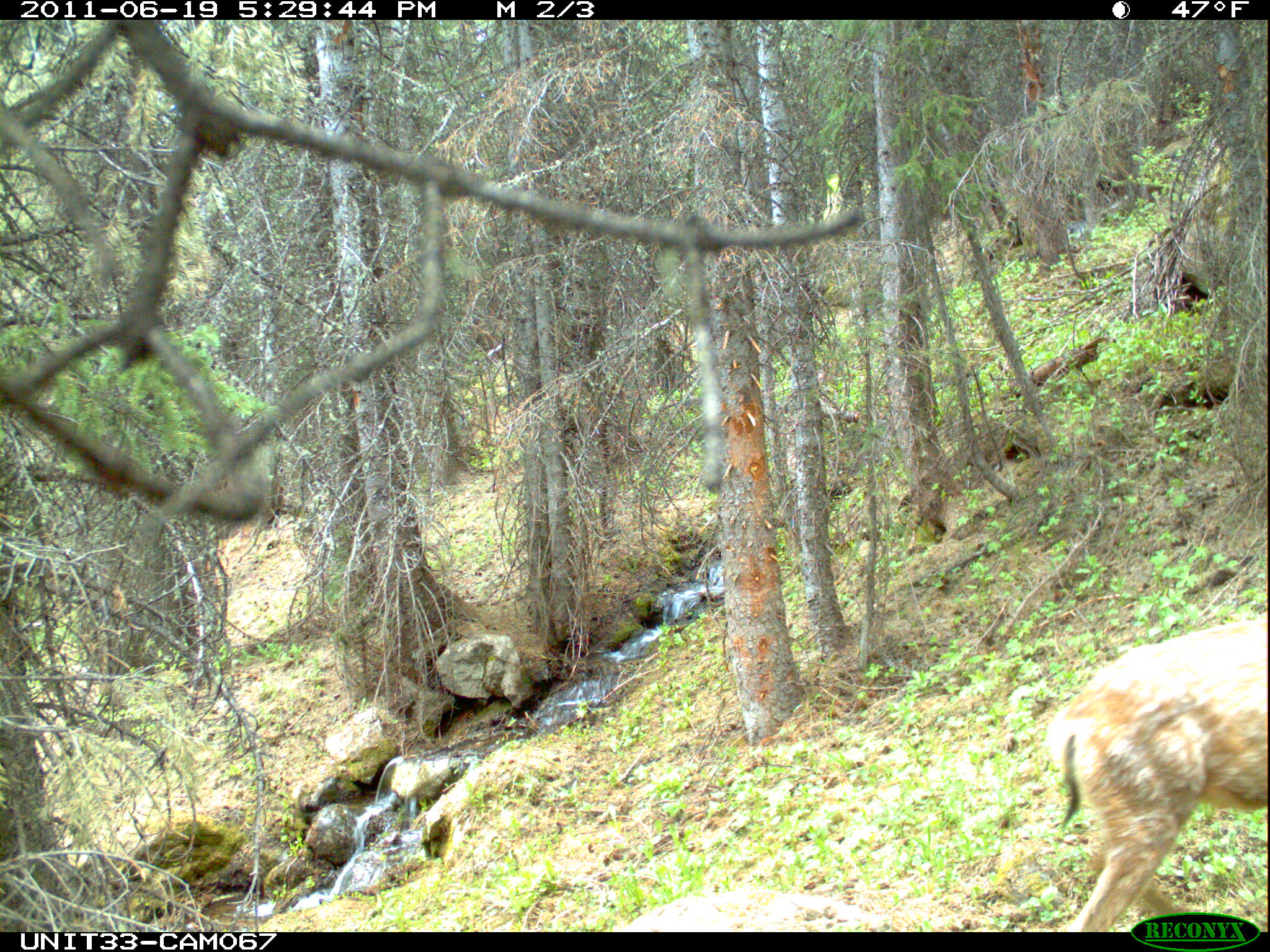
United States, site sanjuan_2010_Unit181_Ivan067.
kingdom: Animalia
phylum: Chordata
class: Mammalia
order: Artiodactyla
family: Cervidae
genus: Odocoileus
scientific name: Odocoileus hemionus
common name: mule deer